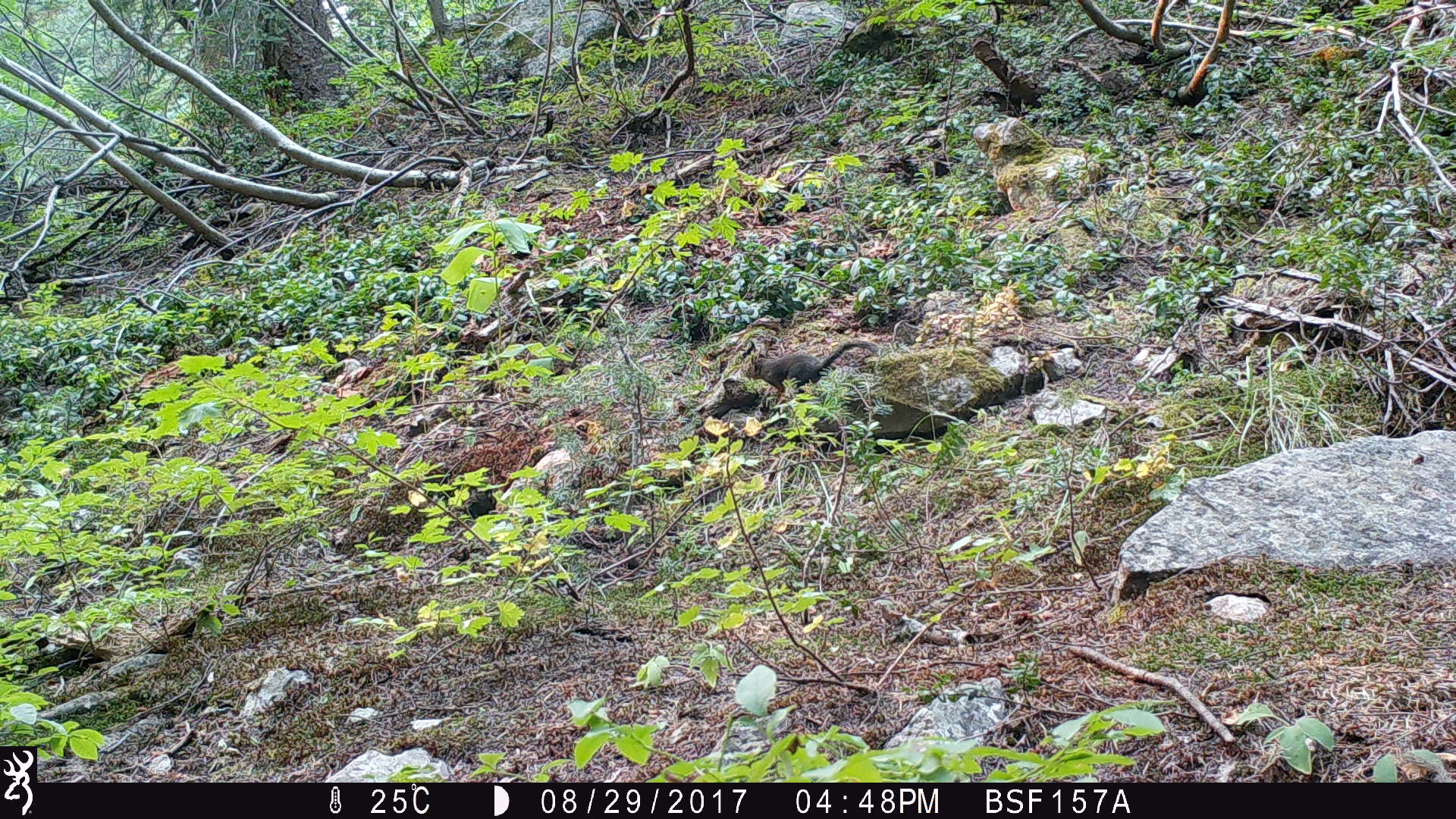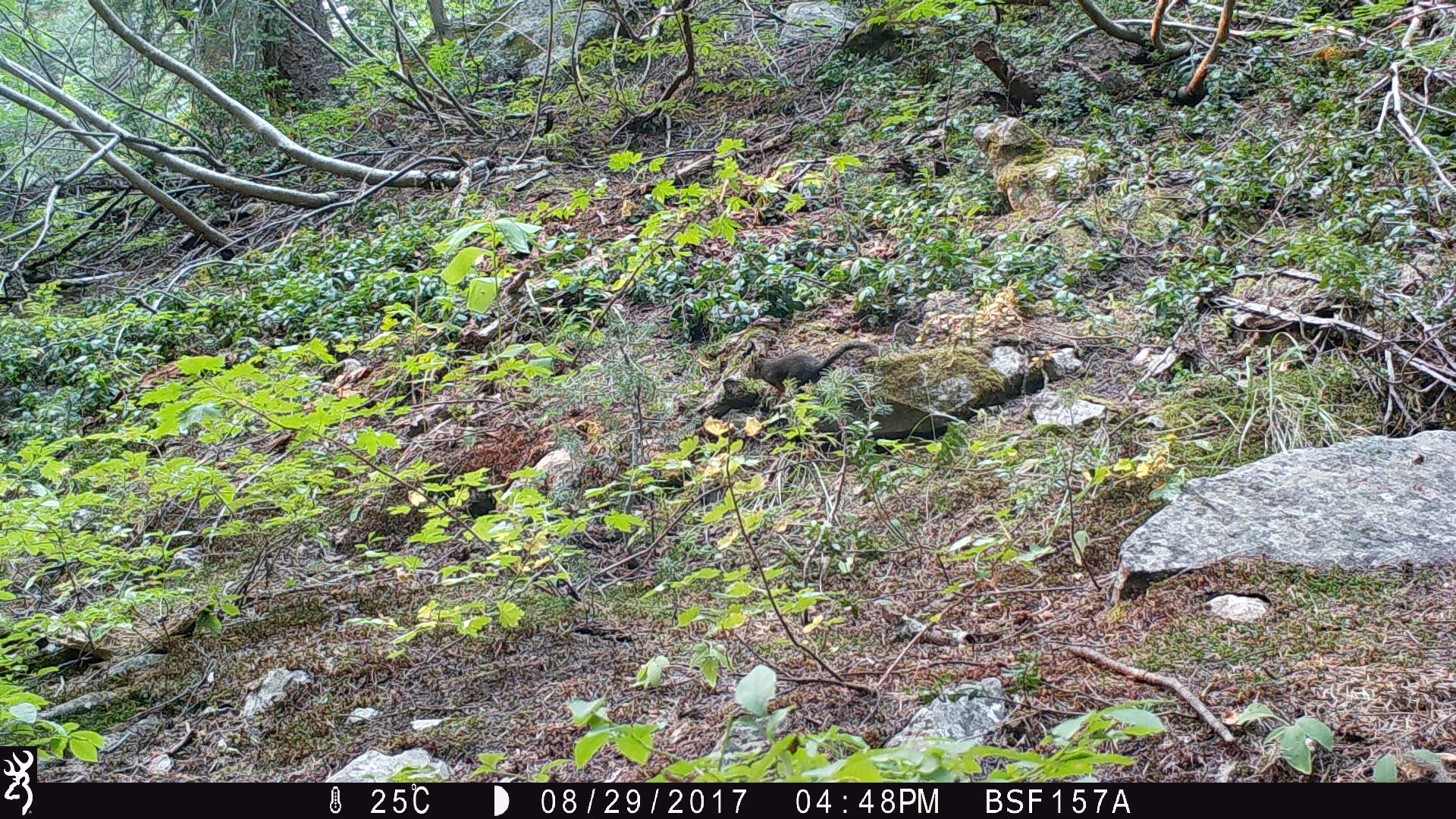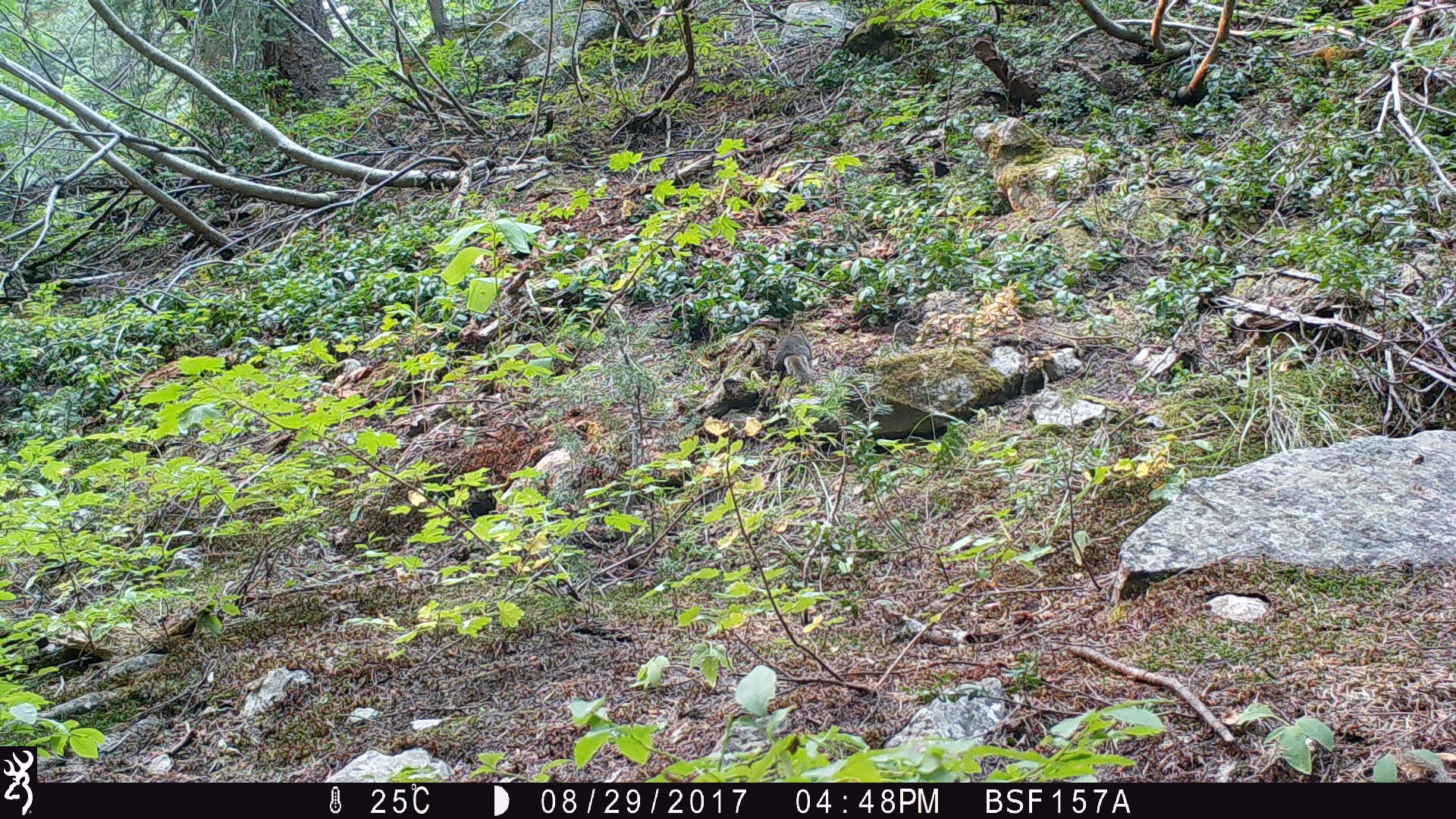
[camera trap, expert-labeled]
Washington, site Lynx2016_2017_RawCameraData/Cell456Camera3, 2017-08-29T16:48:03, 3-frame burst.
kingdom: Animalia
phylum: Chordata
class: Mammalia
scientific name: Mammalia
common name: small mammal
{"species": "small mammal (Mammalia)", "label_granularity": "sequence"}